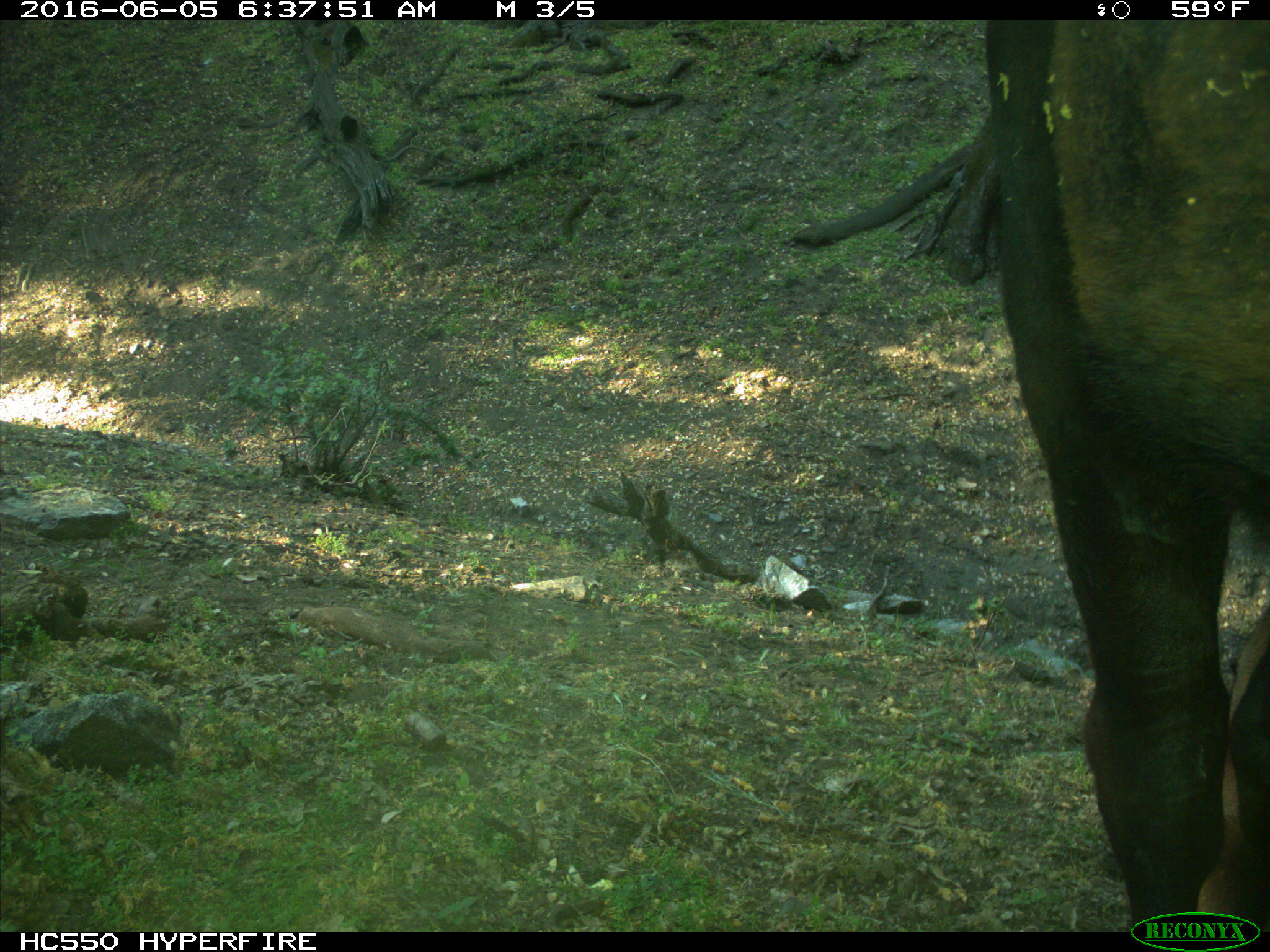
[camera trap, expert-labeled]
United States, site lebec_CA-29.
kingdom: Animalia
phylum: Chordata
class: Mammalia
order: Artiodactyla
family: Bovidae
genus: Bos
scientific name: Bos taurus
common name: domestic cow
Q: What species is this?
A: Bos taurus (domestic cow).